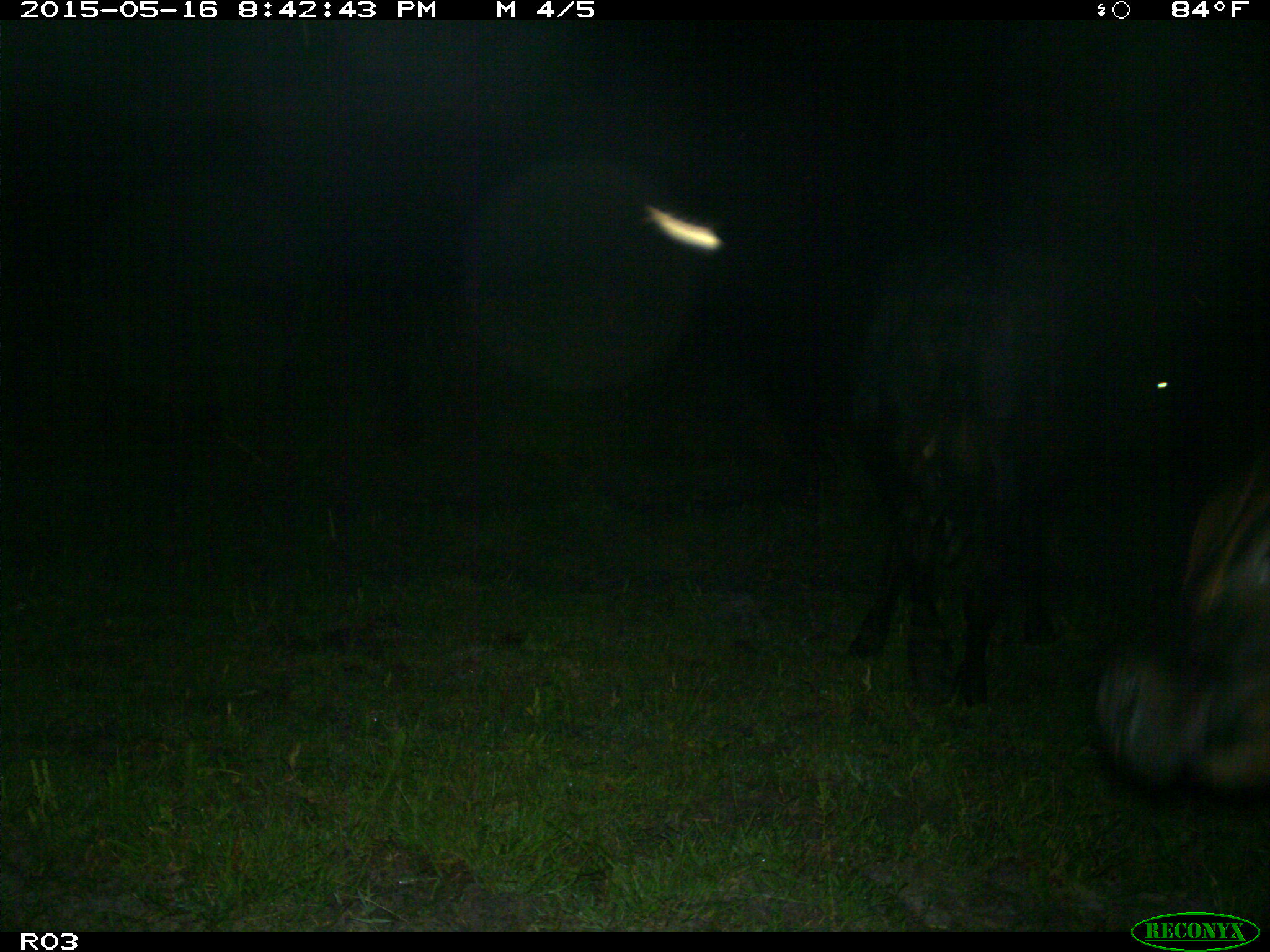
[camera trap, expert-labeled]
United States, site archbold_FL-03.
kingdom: Animalia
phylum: Chordata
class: Mammalia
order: Artiodactyla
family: Bovidae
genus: Bos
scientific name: Bos taurus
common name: domestic cow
Bos taurus (domestic cow).